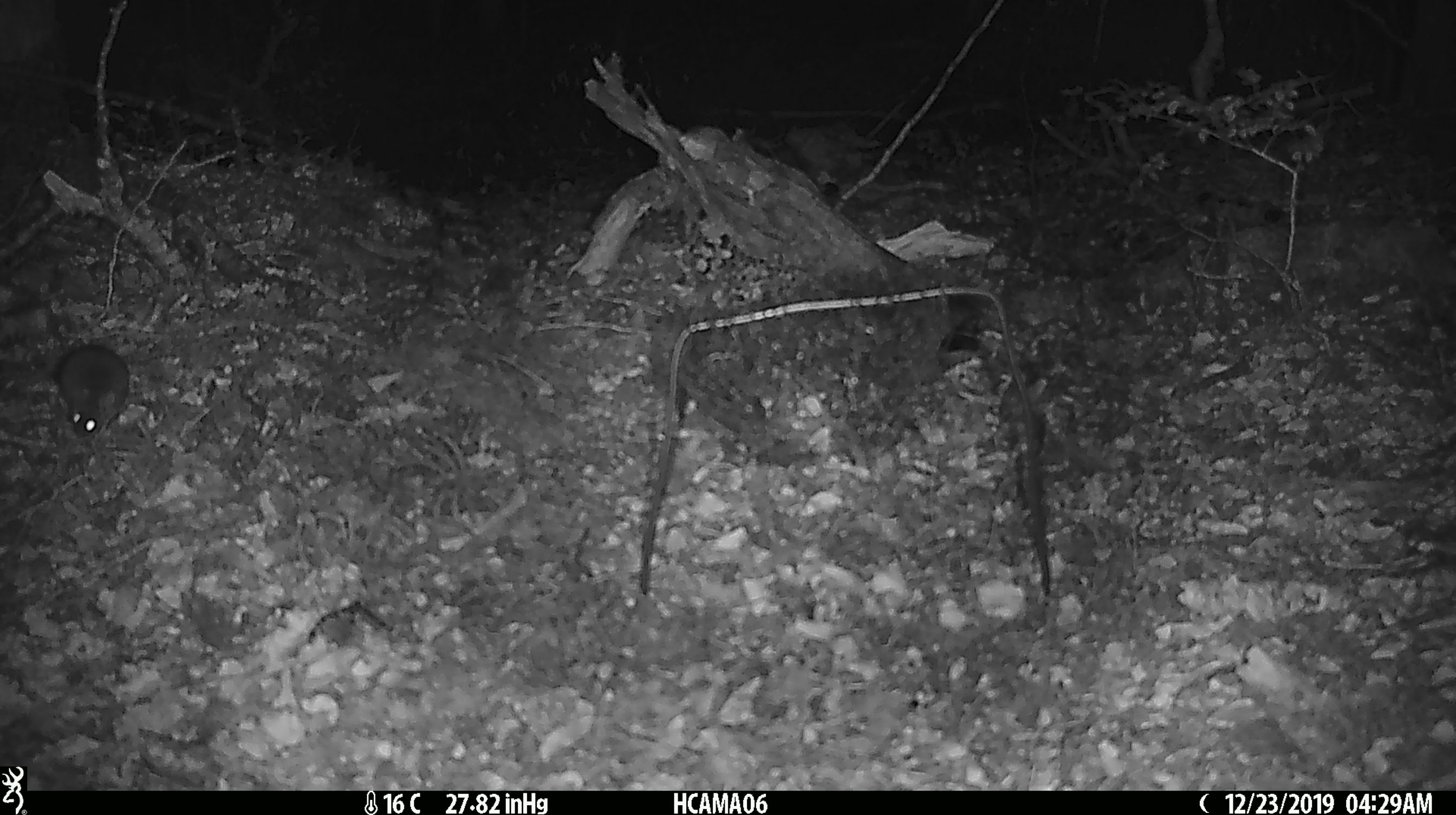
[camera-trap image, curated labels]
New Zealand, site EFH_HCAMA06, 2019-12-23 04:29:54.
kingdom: Animalia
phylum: Chordata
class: Mammalia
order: Rodentia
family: Muridae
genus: Mus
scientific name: Mus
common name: mouse